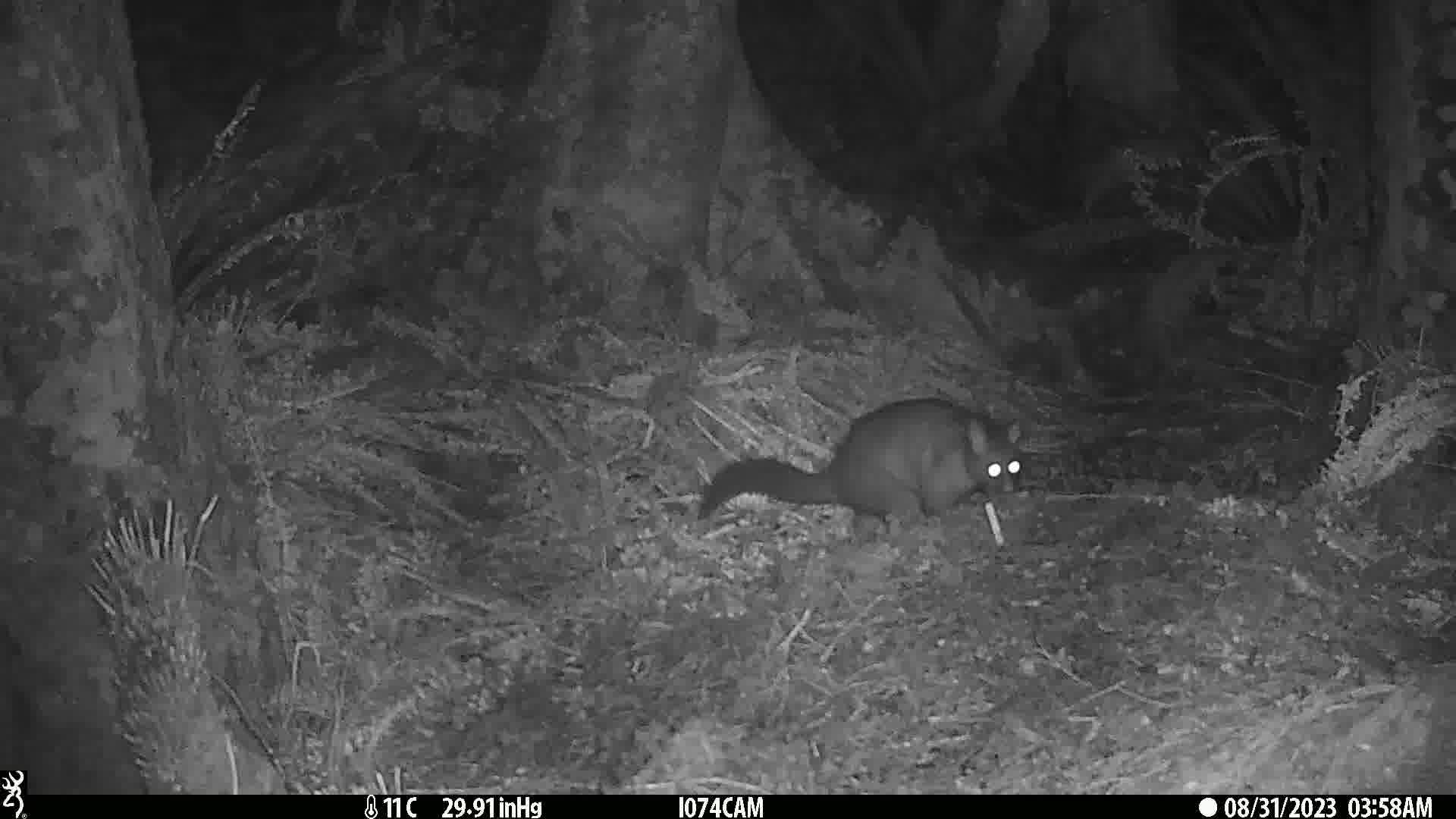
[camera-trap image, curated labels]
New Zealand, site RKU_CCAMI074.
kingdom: Animalia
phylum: Chordata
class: Mammalia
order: Diprotodontia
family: Phalangeridae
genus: Trichosurus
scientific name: Trichosurus vulpecula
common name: common brushtail possum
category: possum